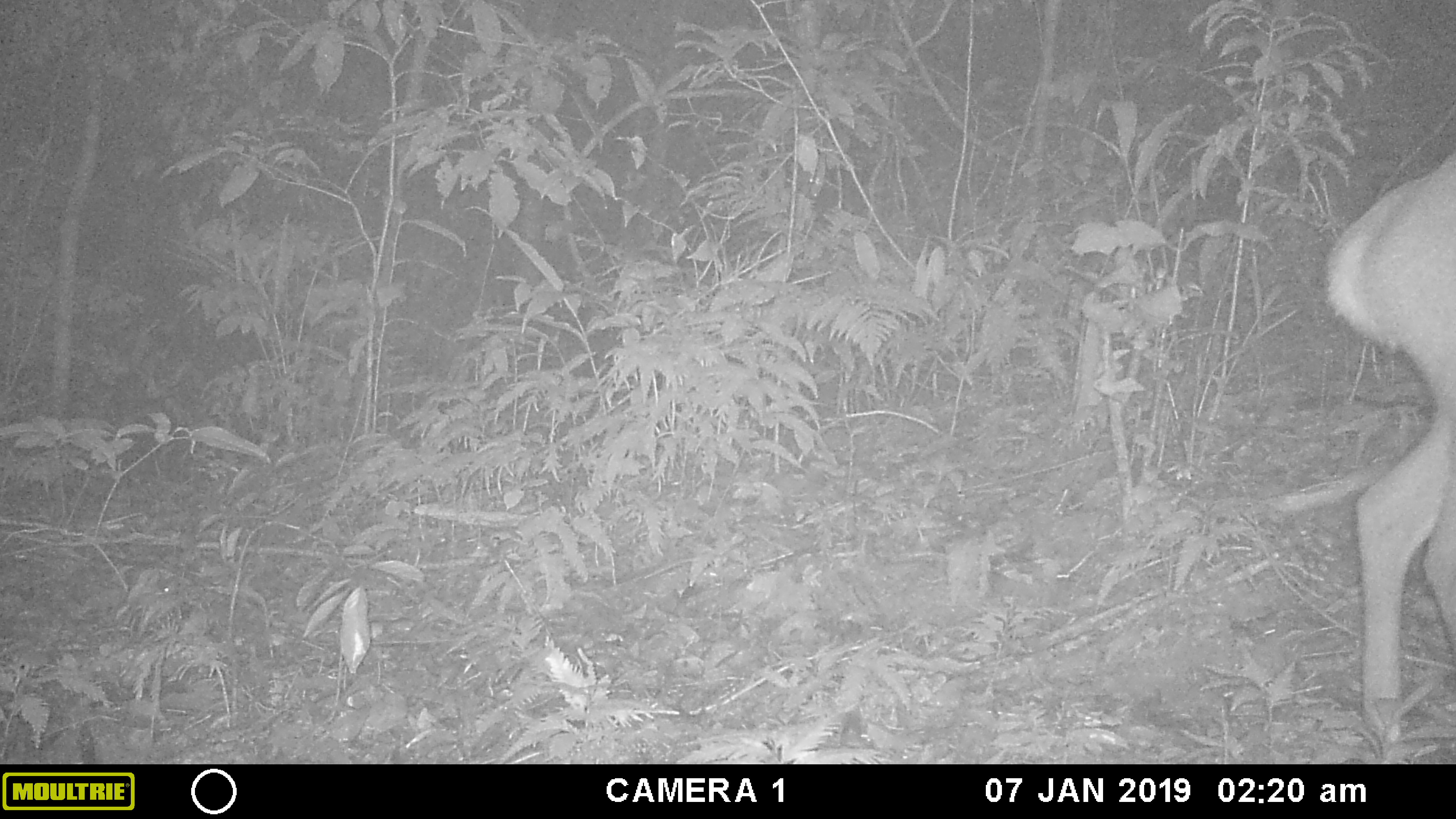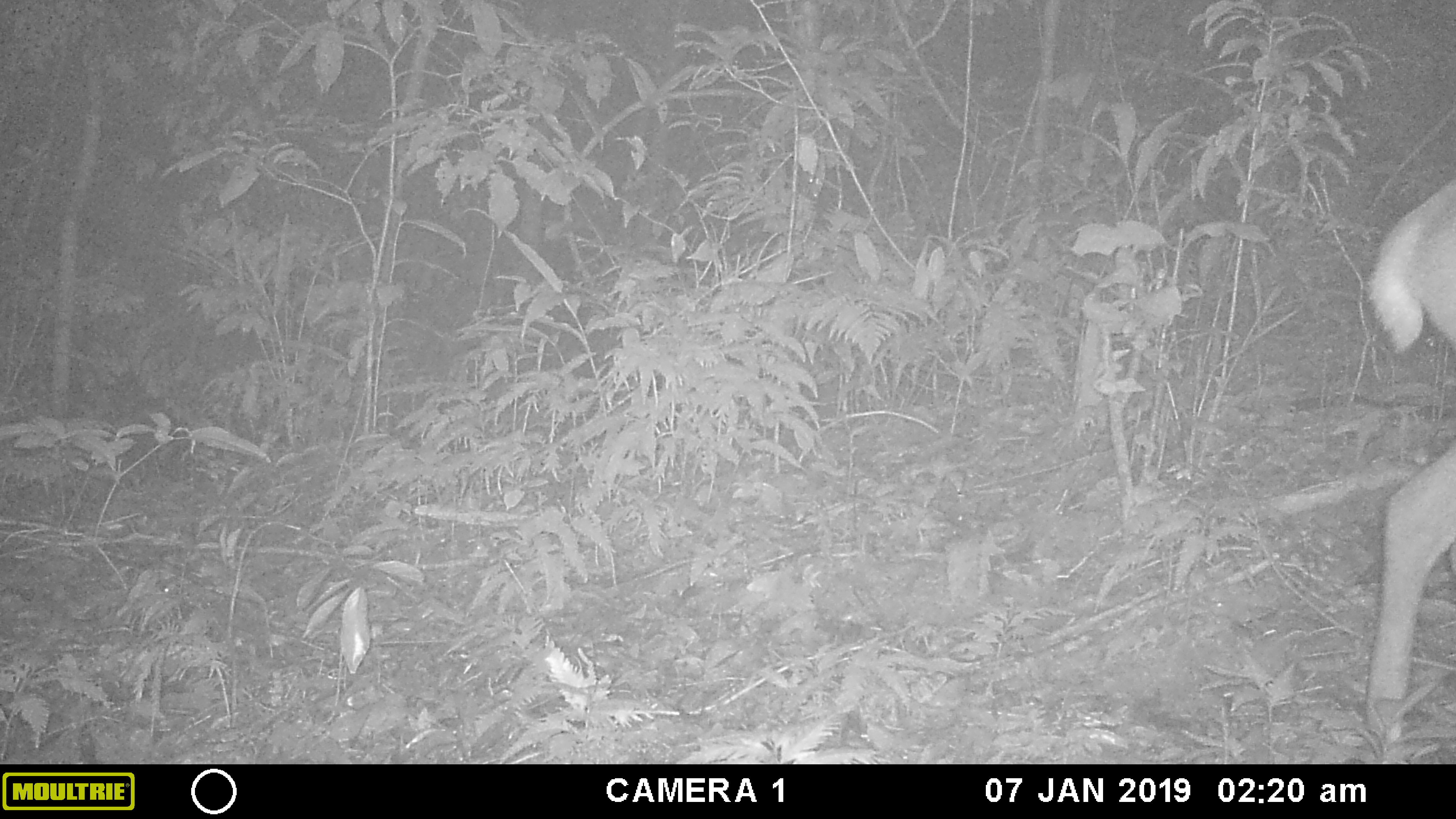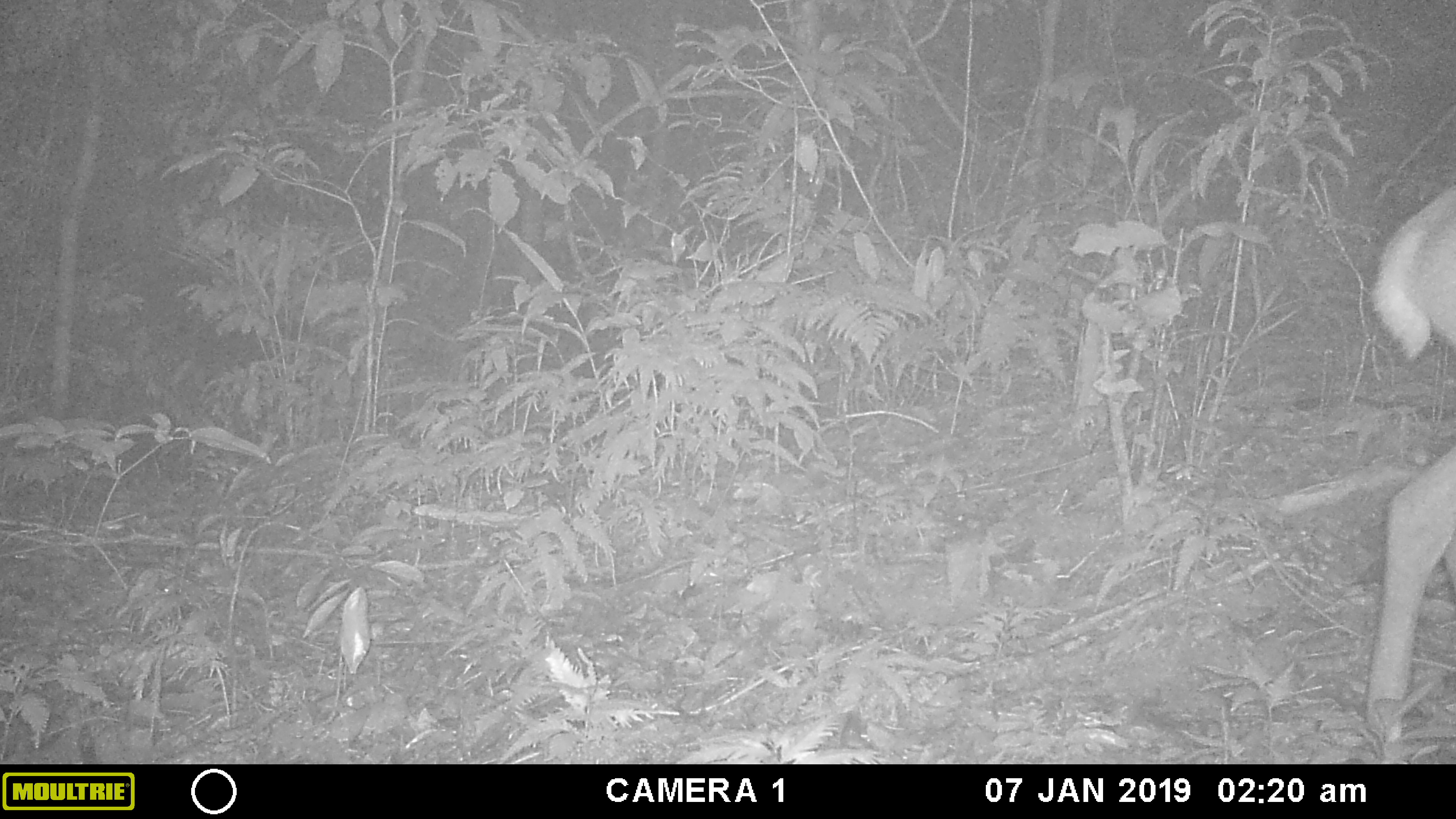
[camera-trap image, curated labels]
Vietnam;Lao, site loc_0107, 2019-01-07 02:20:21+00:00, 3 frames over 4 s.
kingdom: Animalia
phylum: Chordata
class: Mammalia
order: Artiodactyla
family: Cervidae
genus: Muntiacus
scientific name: Muntiacus vuquangensis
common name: large-antlered muntjac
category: large antlered muntjac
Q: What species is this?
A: Large antlered muntjac (large-antlered muntjac) (Muntiacus vuquangensis).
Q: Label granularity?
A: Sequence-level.